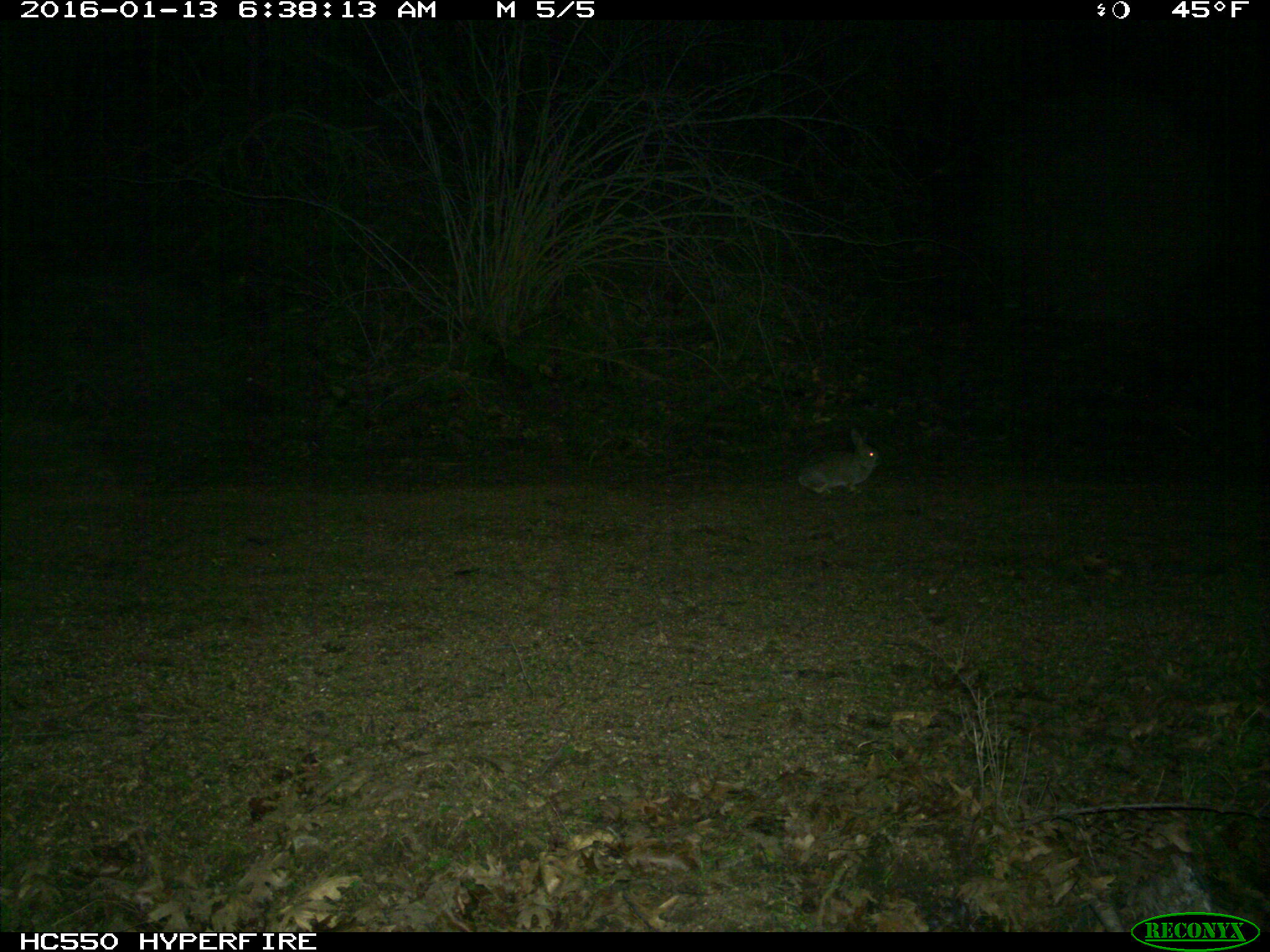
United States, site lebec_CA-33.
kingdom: Animalia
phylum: Chordata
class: Mammalia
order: Lagomorpha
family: Leporidae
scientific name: Leporidae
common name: rabbits and hares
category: unidentified rabbit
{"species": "unidentified rabbit (rabbits and hares) (Leporidae)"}